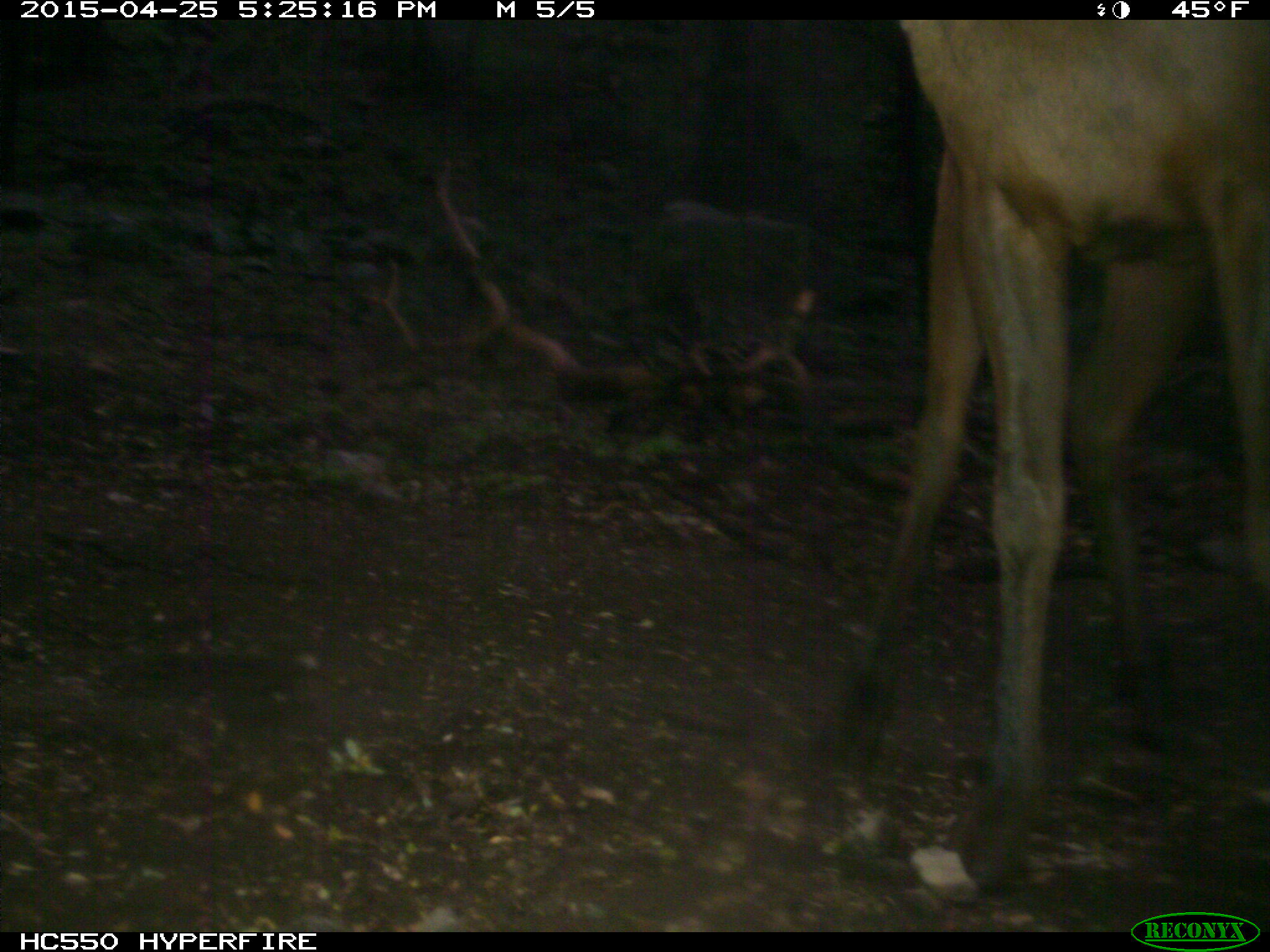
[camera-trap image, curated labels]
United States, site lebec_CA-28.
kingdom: Animalia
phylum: Chordata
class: Mammalia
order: Artiodactyla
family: Cervidae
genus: Cervus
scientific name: Cervus canadensis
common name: elk